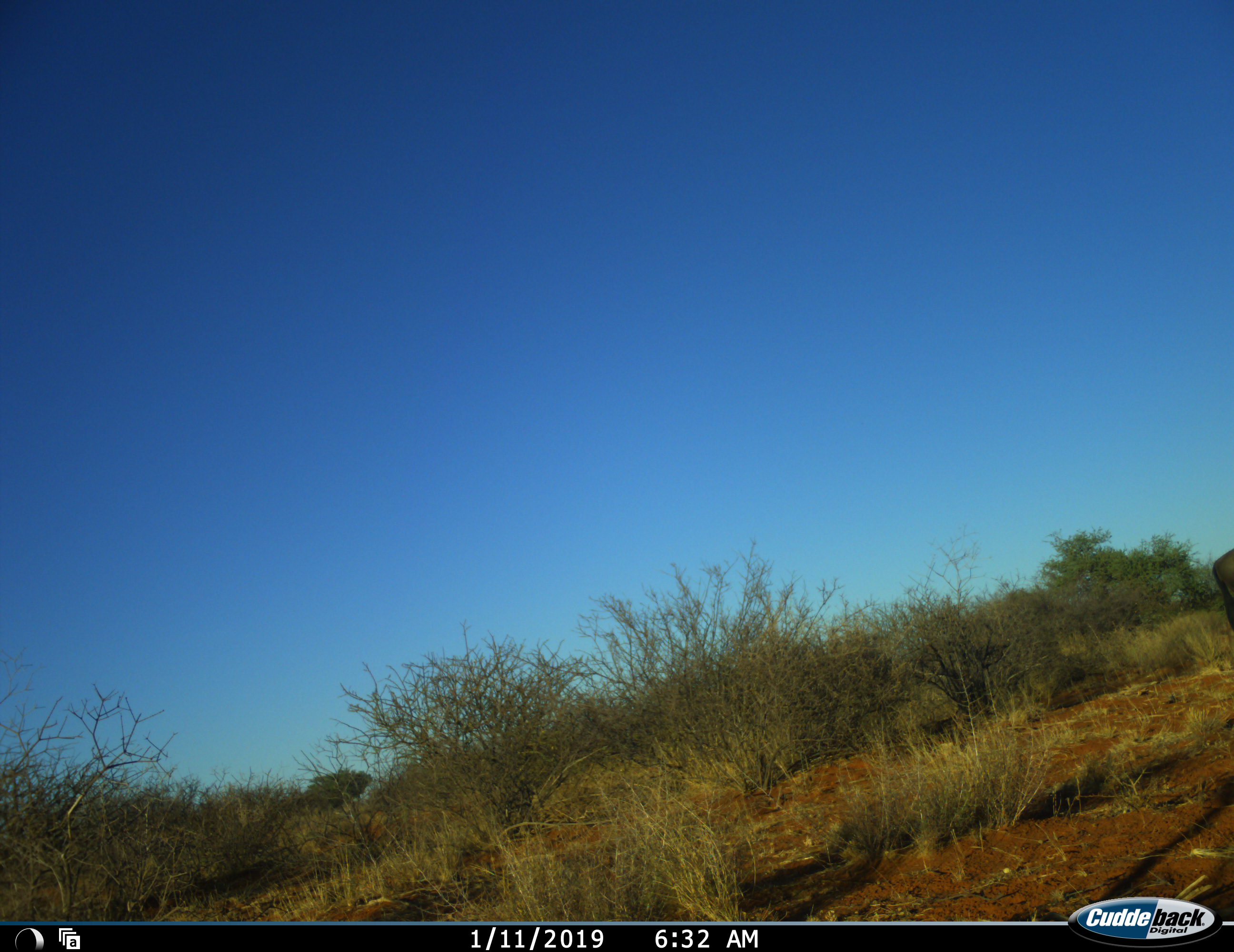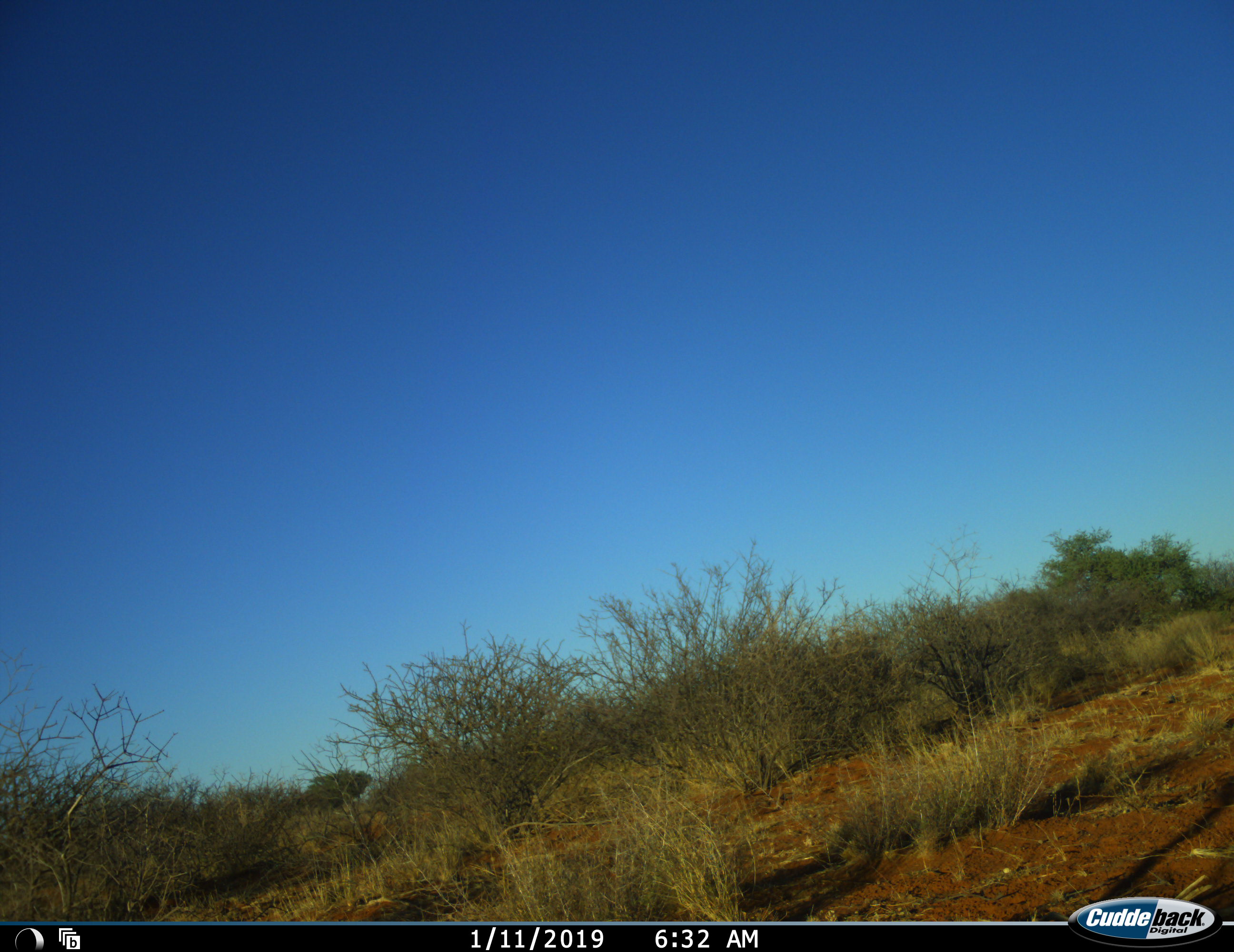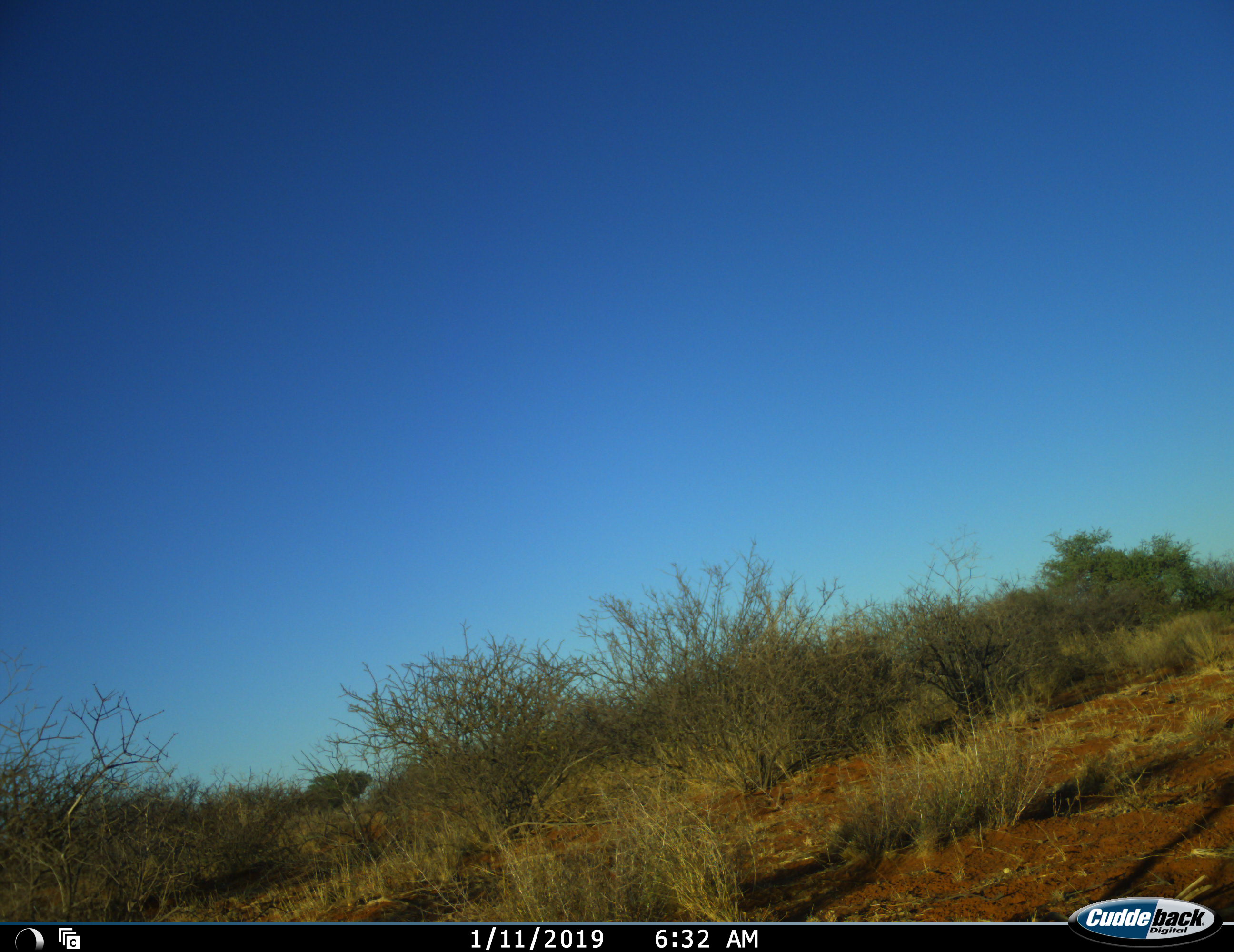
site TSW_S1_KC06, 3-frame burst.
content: unidentified animal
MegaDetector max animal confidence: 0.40